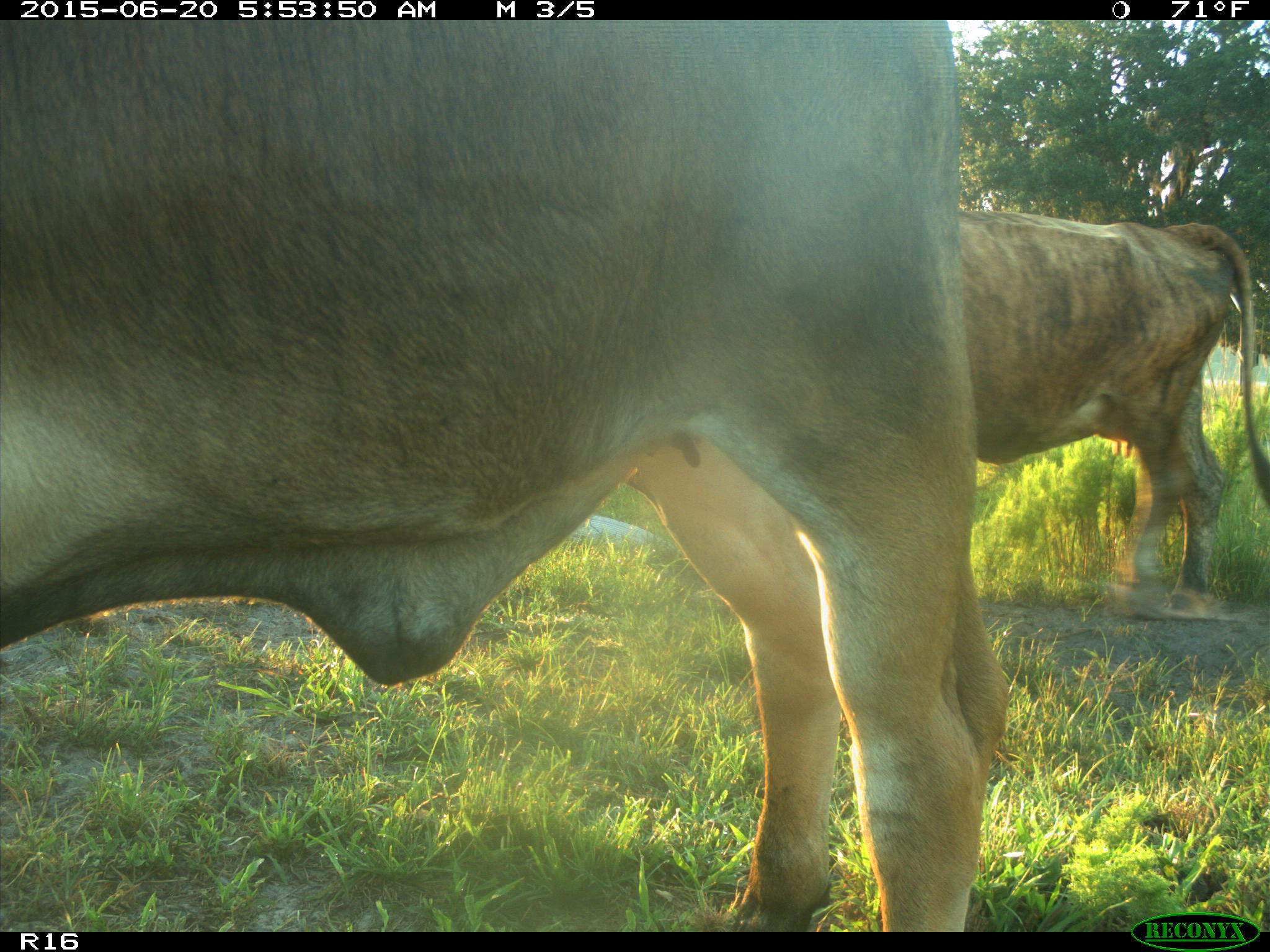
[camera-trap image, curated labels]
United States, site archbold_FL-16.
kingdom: Animalia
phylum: Chordata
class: Mammalia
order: Artiodactyla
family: Bovidae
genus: Bos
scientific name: Bos taurus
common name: domestic cow